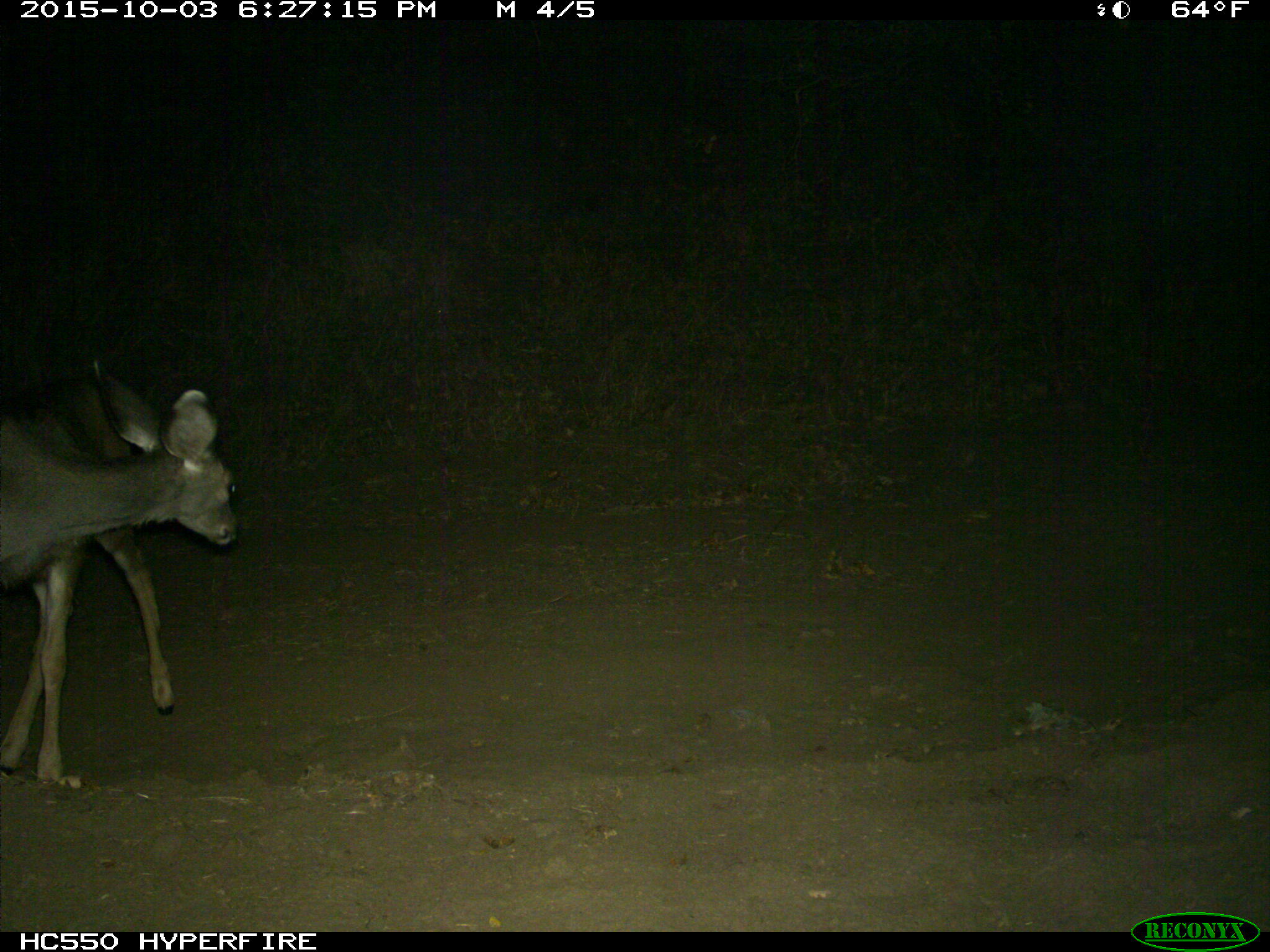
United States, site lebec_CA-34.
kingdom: Animalia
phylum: Chordata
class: Mammalia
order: Artiodactyla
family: Cervidae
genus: Odocoileus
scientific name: Odocoileus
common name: deer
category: unidentified deer